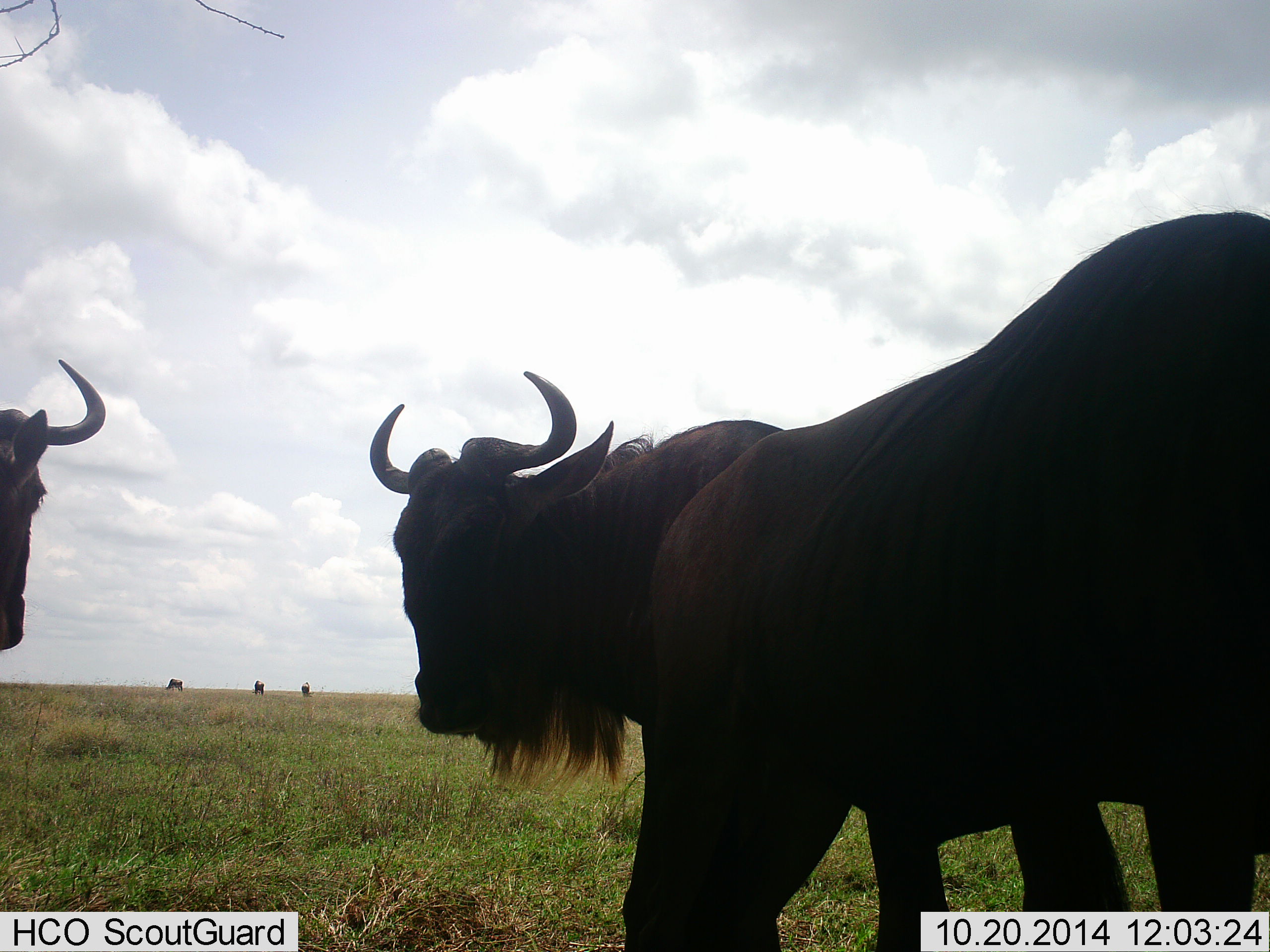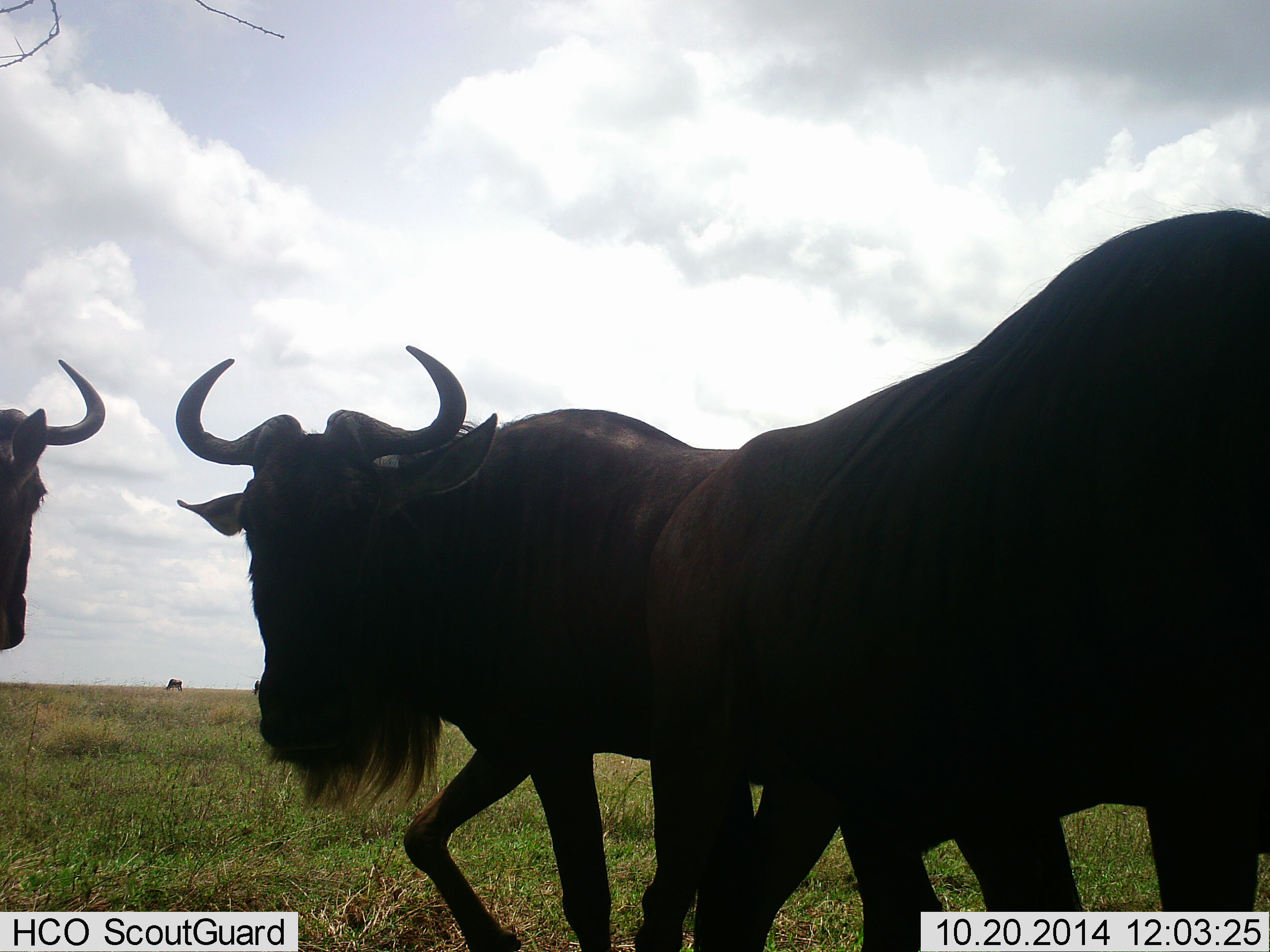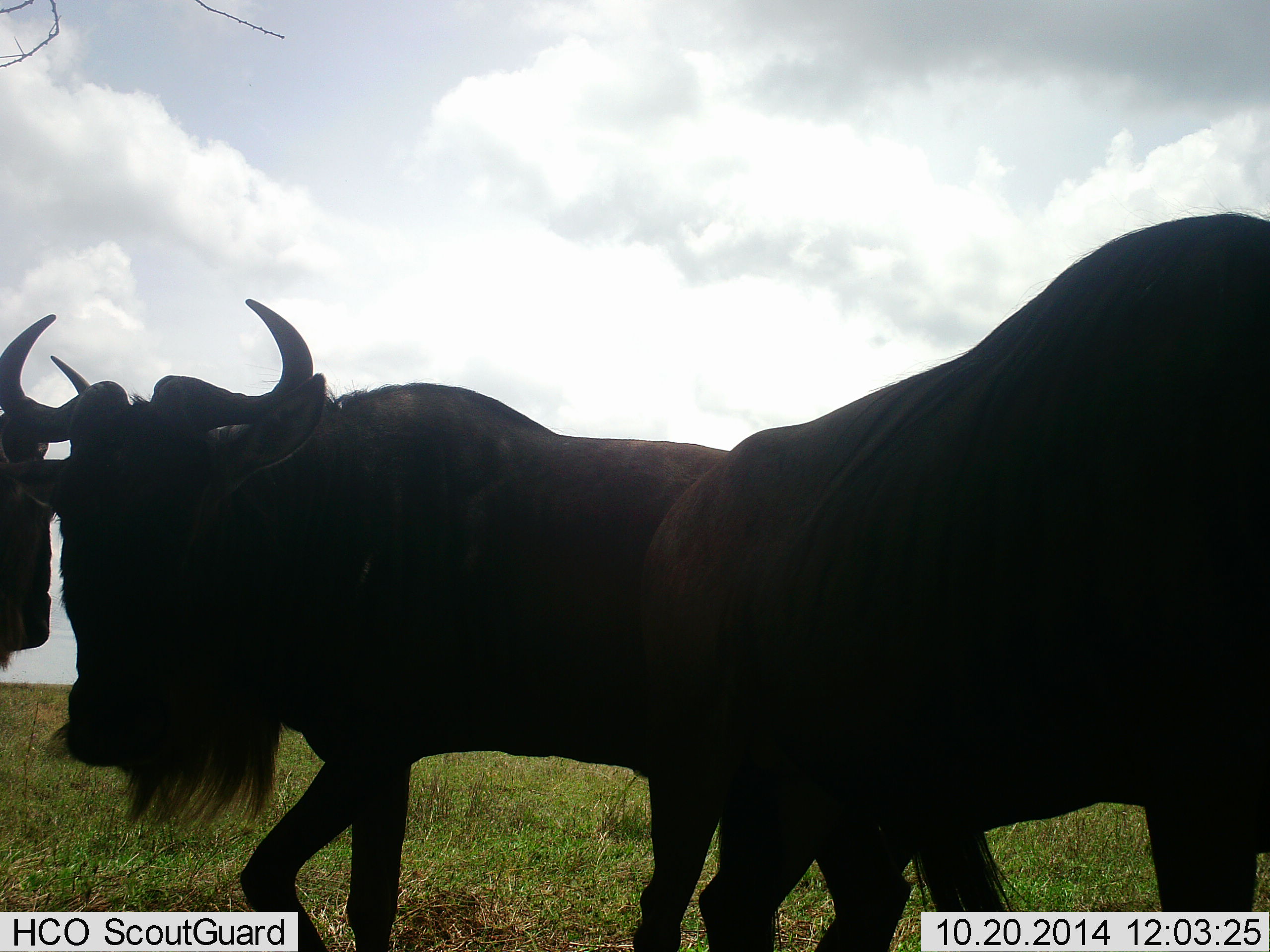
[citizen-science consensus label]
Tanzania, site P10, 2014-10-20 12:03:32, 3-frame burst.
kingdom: Animalia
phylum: Chordata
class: Mammalia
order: Artiodactyla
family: Bovidae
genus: Connochaetes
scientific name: Connochaetes taurinus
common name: blue wildebeest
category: wildebeest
Wildebeest (blue wildebeest) (Connochaetes taurinus), count 6. Behavior (volunteer vote fractions): standing 70%, resting 10%, moving 60%, interacting 10%. Young present (vote fraction): 0%. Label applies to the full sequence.